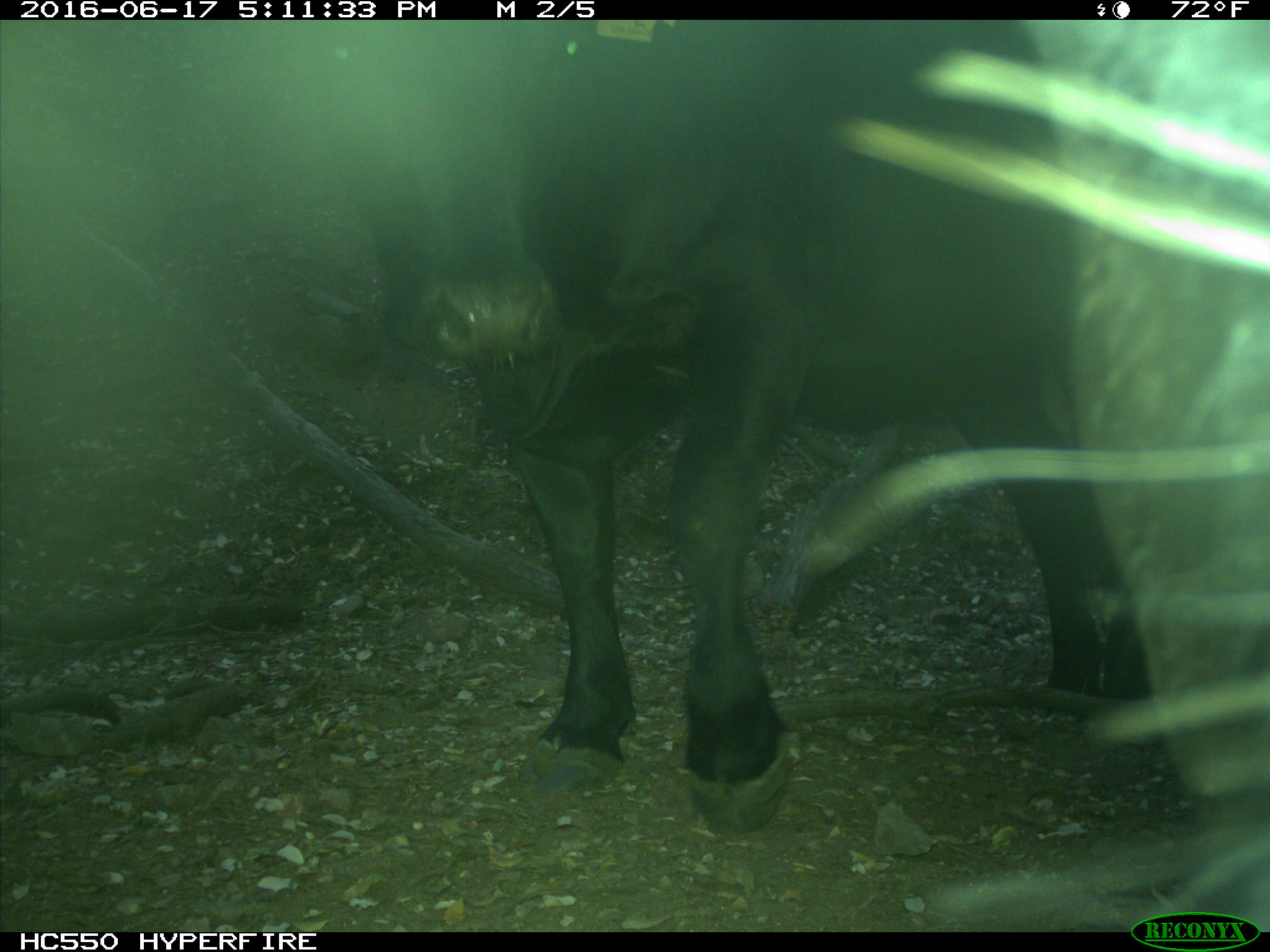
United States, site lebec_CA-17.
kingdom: Animalia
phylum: Chordata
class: Mammalia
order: Artiodactyla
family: Bovidae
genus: Bos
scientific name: Bos taurus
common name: domestic cow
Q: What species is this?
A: Bos taurus (domestic cow).